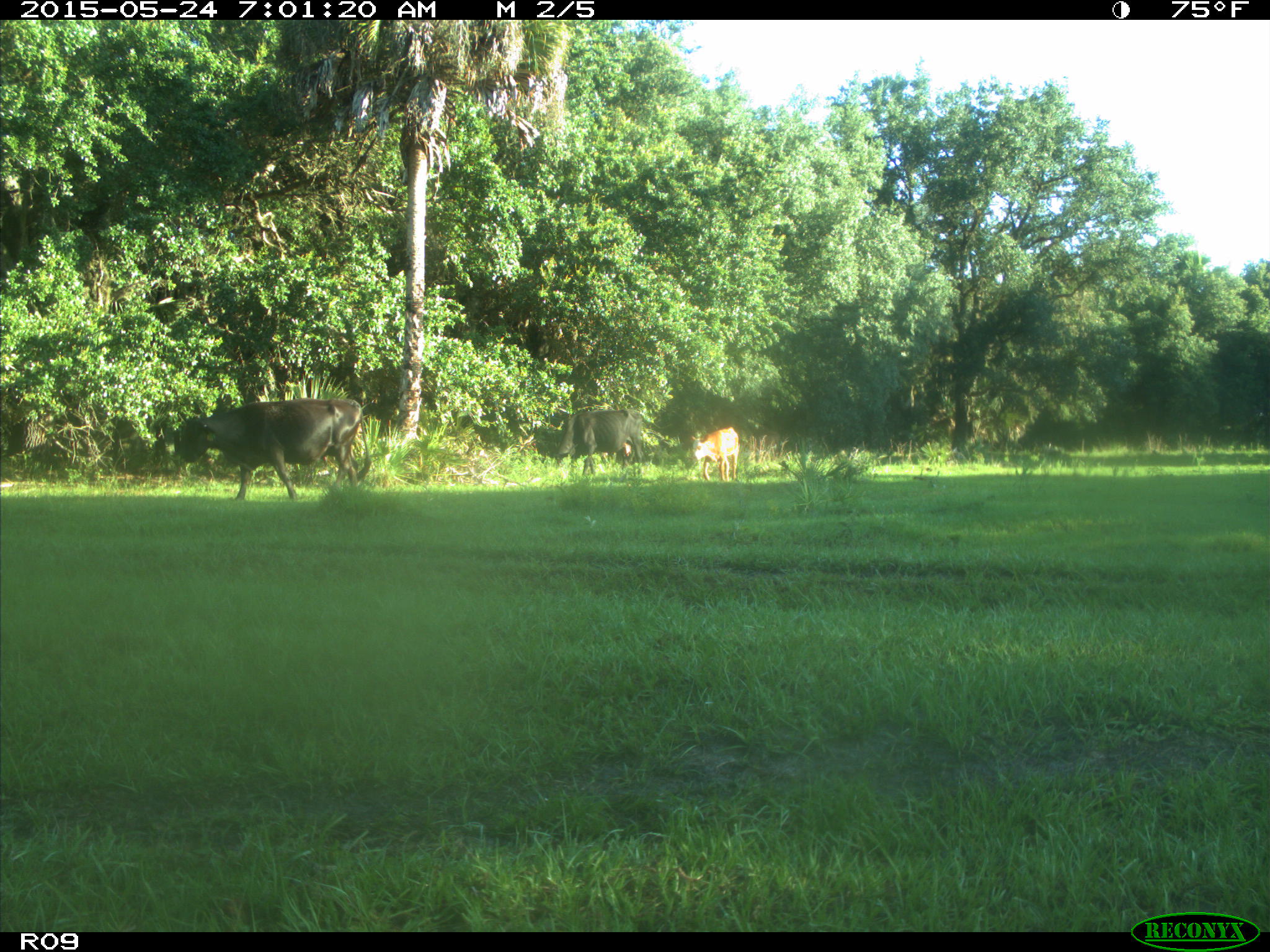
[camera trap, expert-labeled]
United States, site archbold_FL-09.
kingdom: Animalia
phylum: Chordata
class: Mammalia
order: Artiodactyla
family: Bovidae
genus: Bos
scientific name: Bos taurus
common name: domestic cow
Bos taurus (domestic cow).